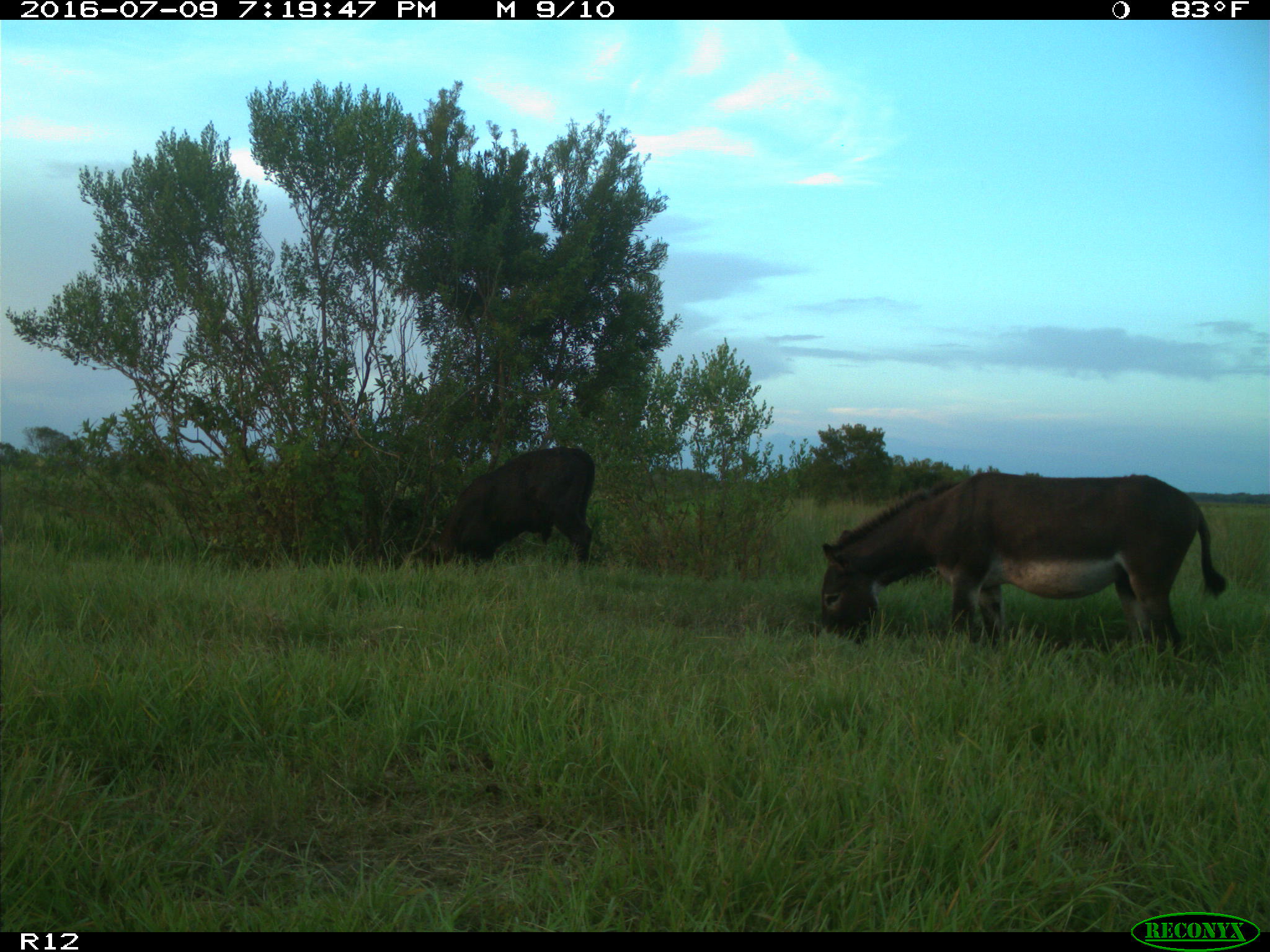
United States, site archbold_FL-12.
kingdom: Animalia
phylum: Chordata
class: Mammalia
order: Artiodactyla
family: Bovidae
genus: Bos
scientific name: Bos taurus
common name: domestic cow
Bos taurus (domestic cow).